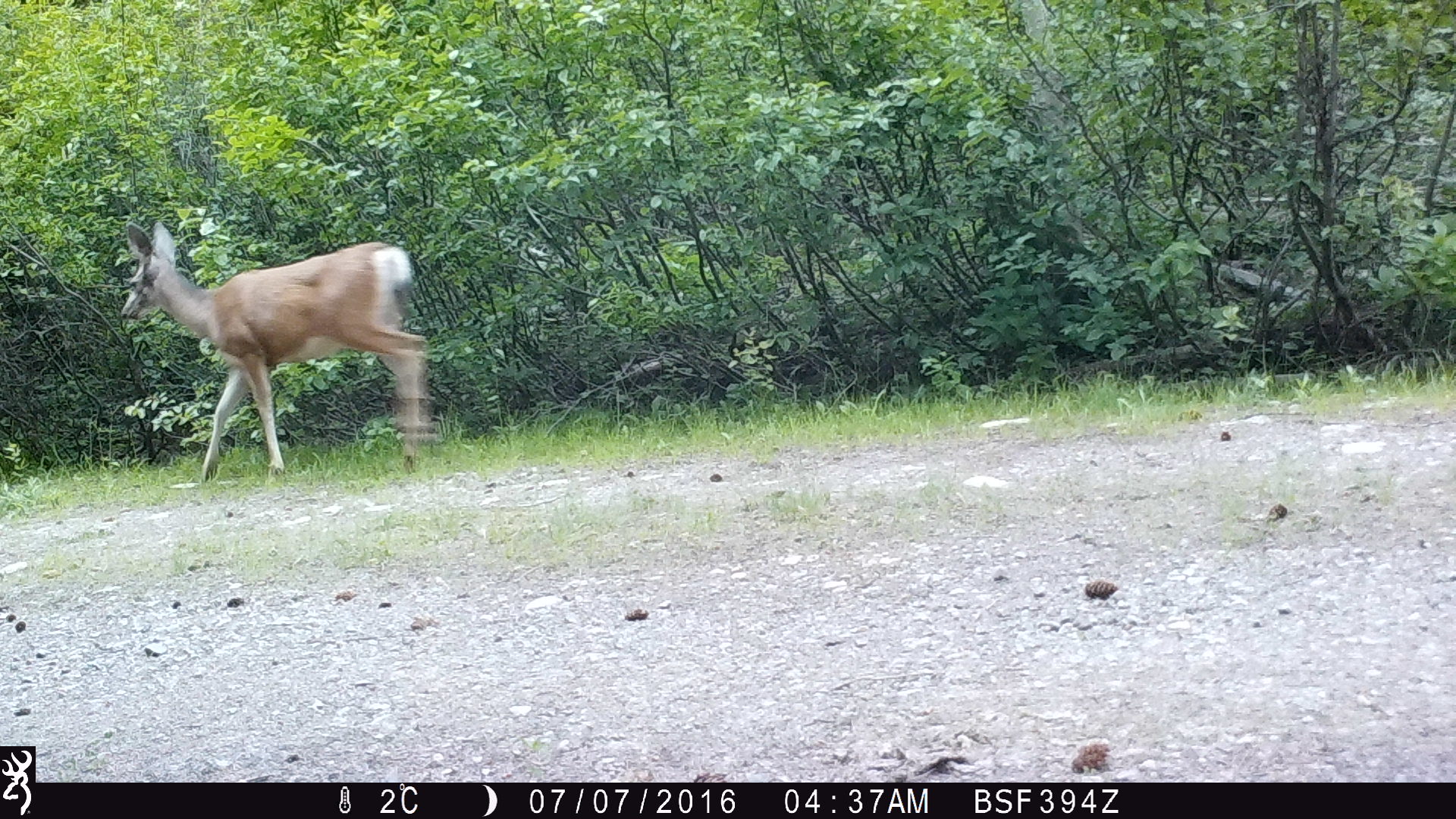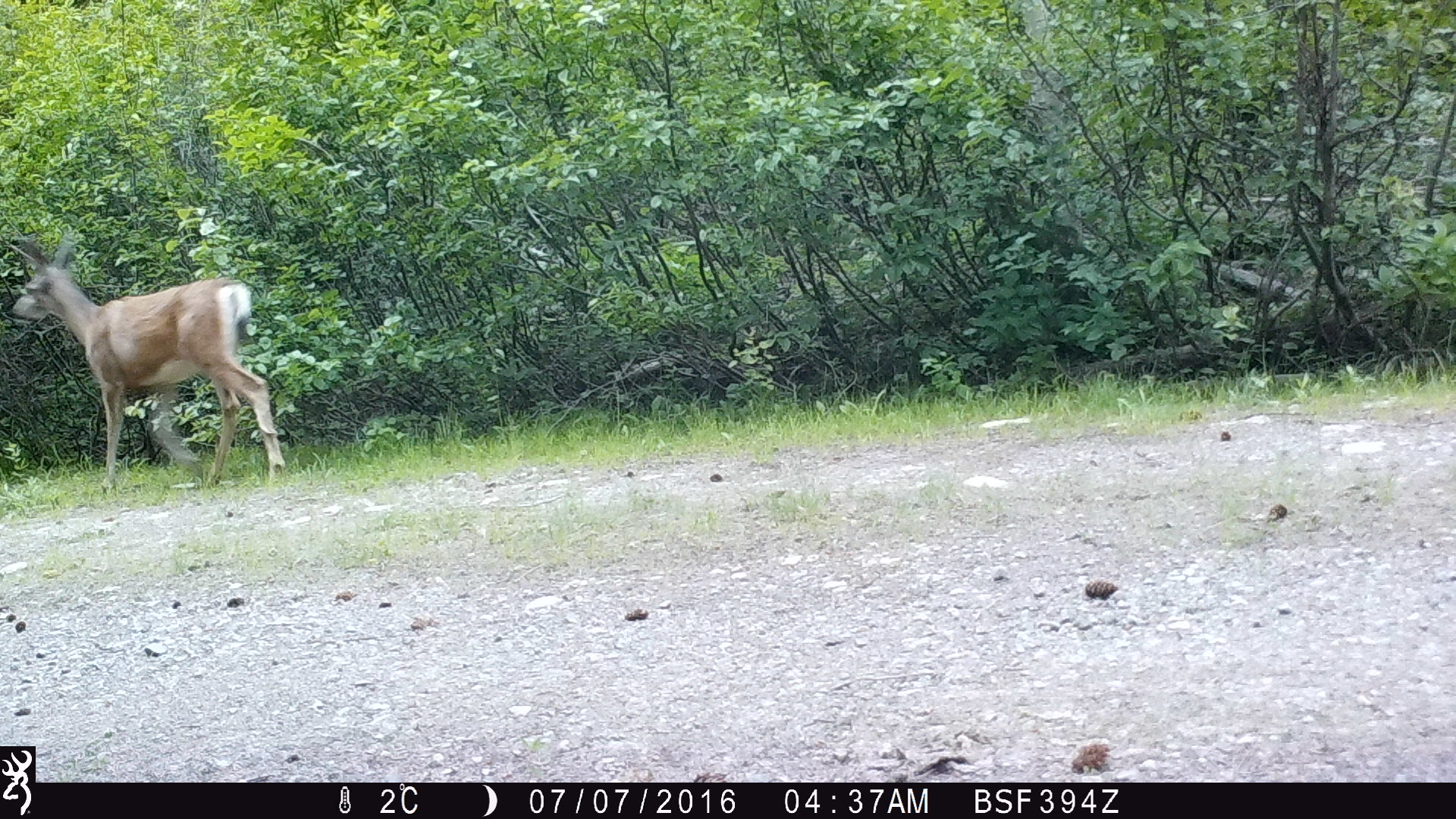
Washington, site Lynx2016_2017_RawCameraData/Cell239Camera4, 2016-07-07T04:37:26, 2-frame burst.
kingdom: Animalia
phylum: Chordata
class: Mammalia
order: Artiodactyla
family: Cervidae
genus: Odocoileus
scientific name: Odocoileus hemionus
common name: mule deer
Odocoileus hemionus (mule deer). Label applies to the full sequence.